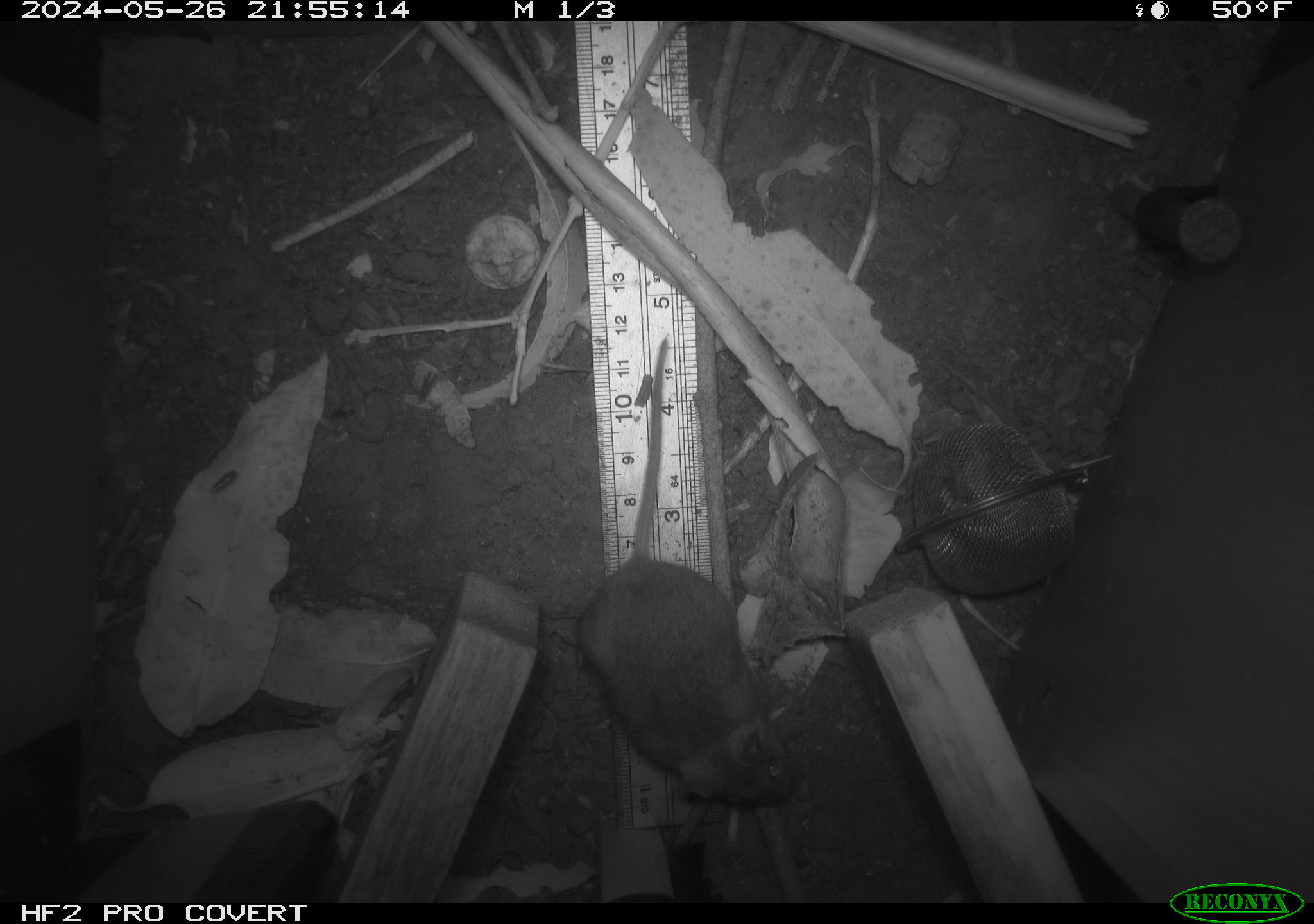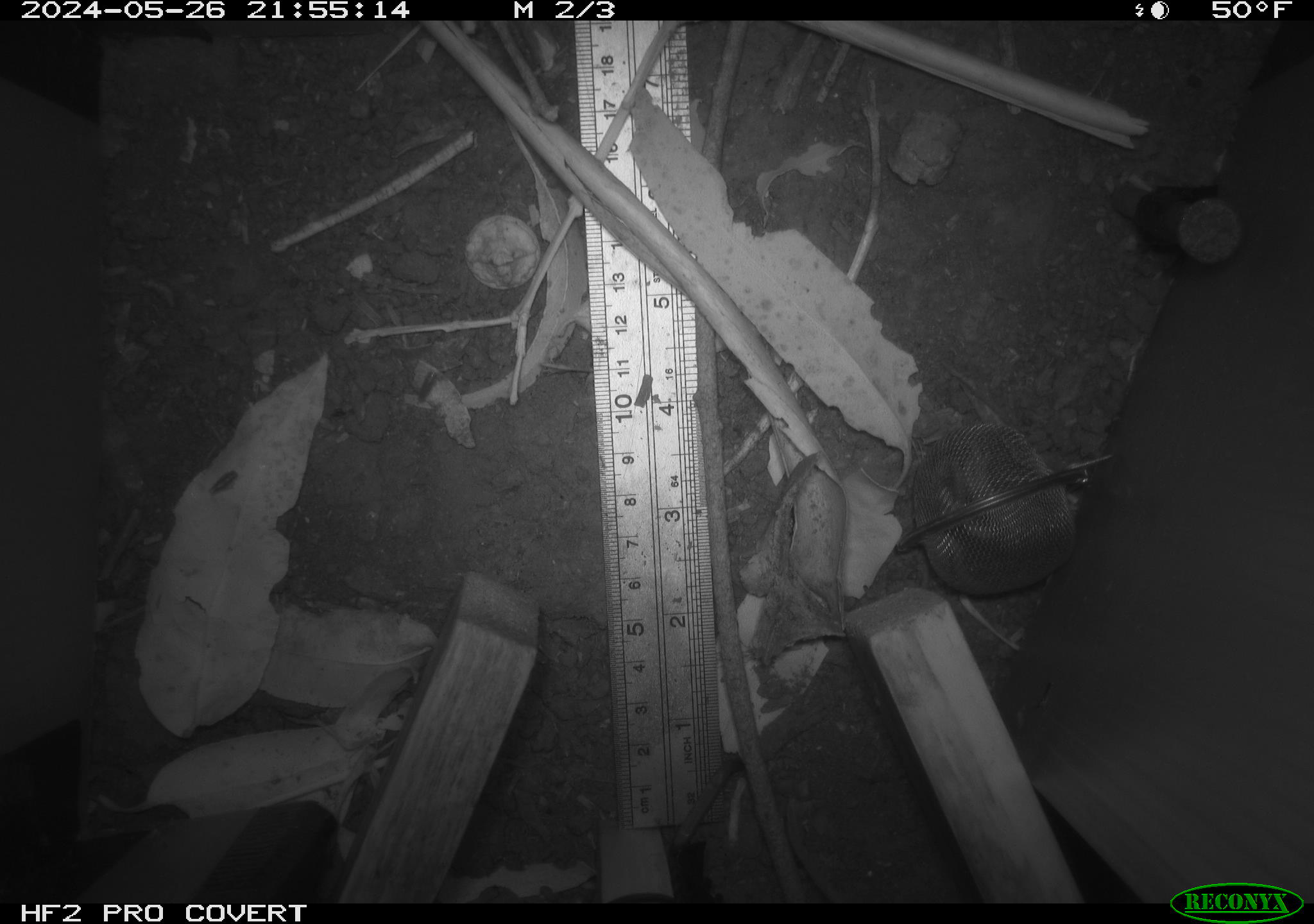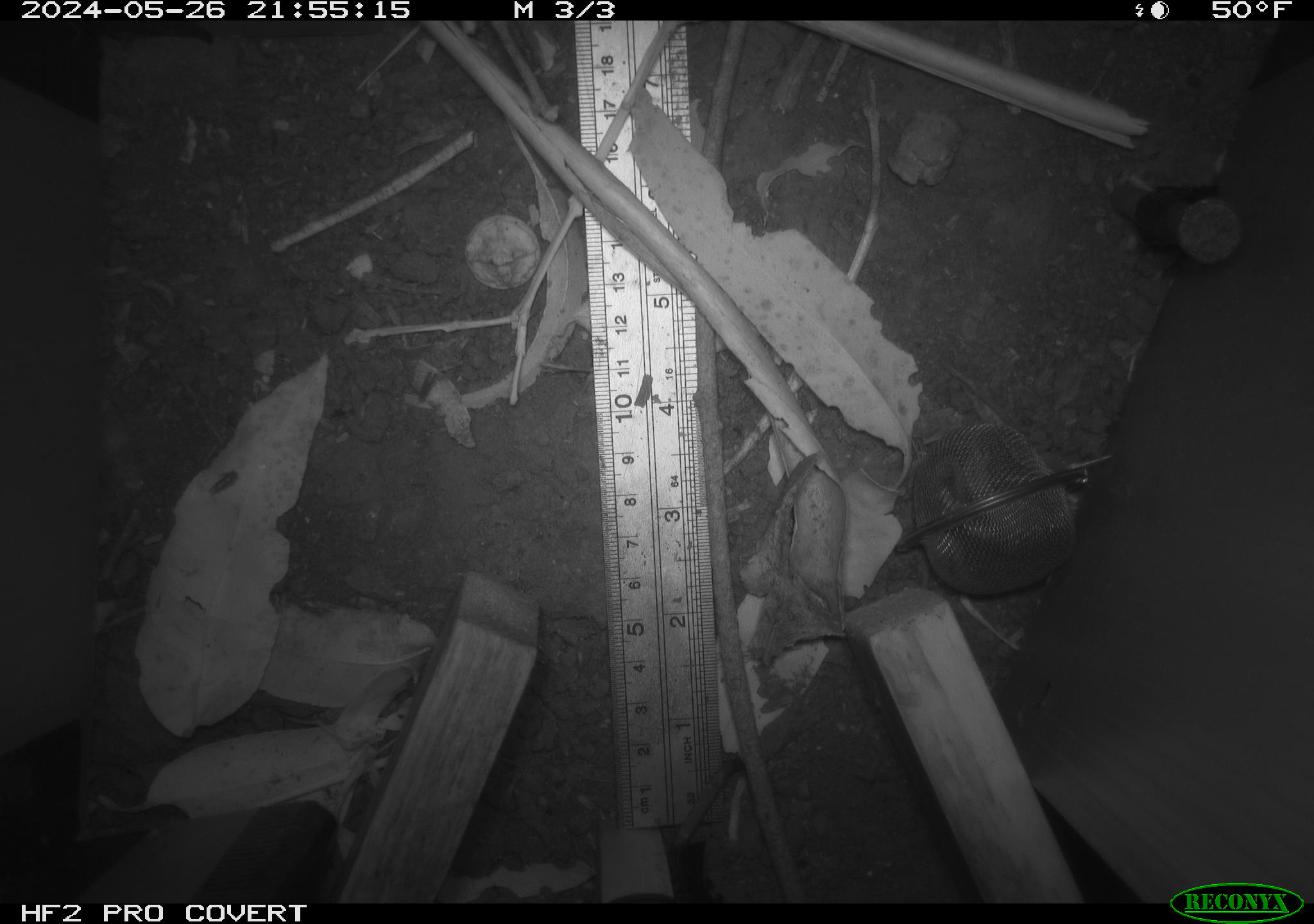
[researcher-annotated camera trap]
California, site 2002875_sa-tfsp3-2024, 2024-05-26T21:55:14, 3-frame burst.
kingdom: Animalia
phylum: Chordata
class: Mammalia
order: Rodentia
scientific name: Rodentia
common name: rodent